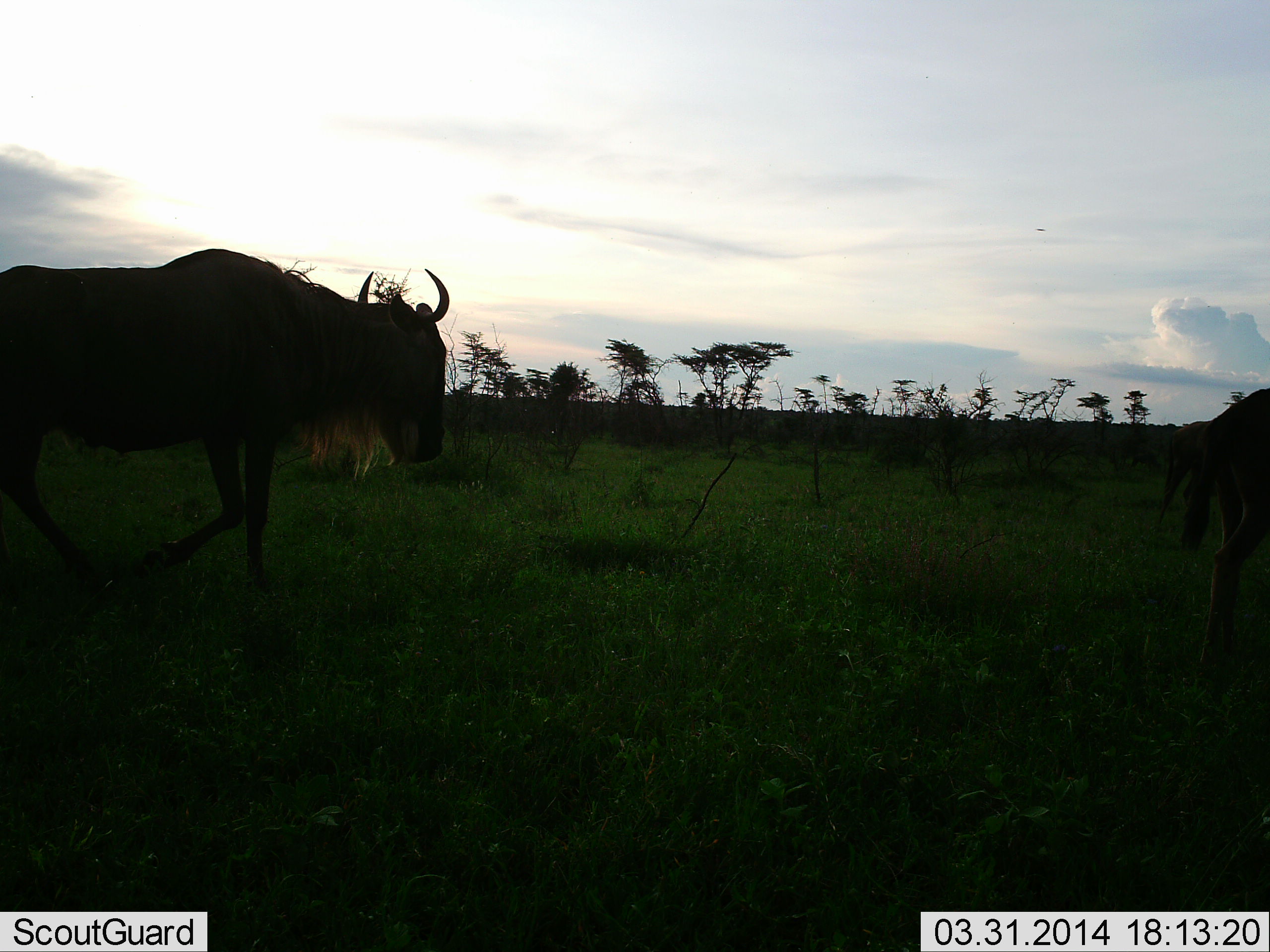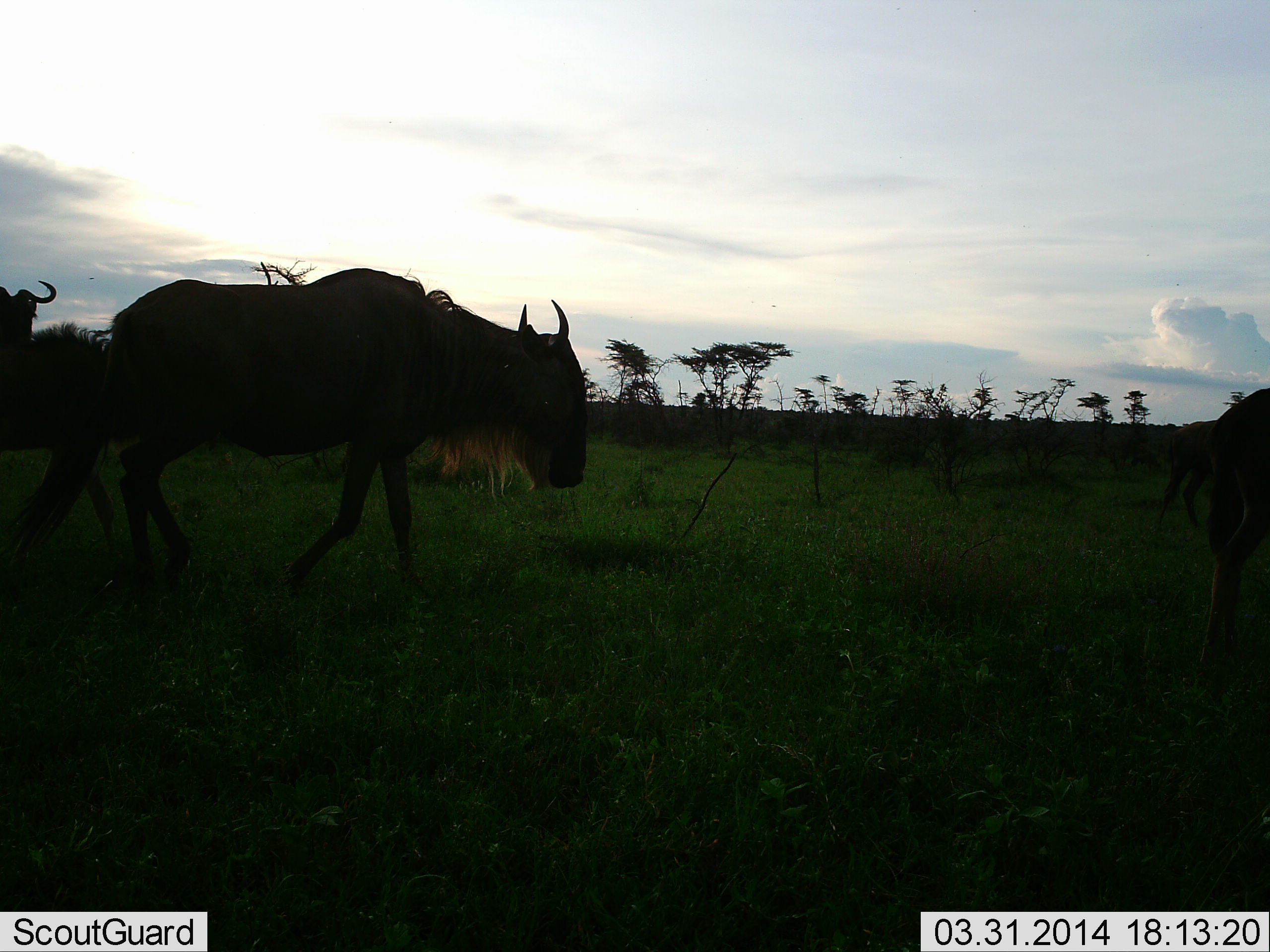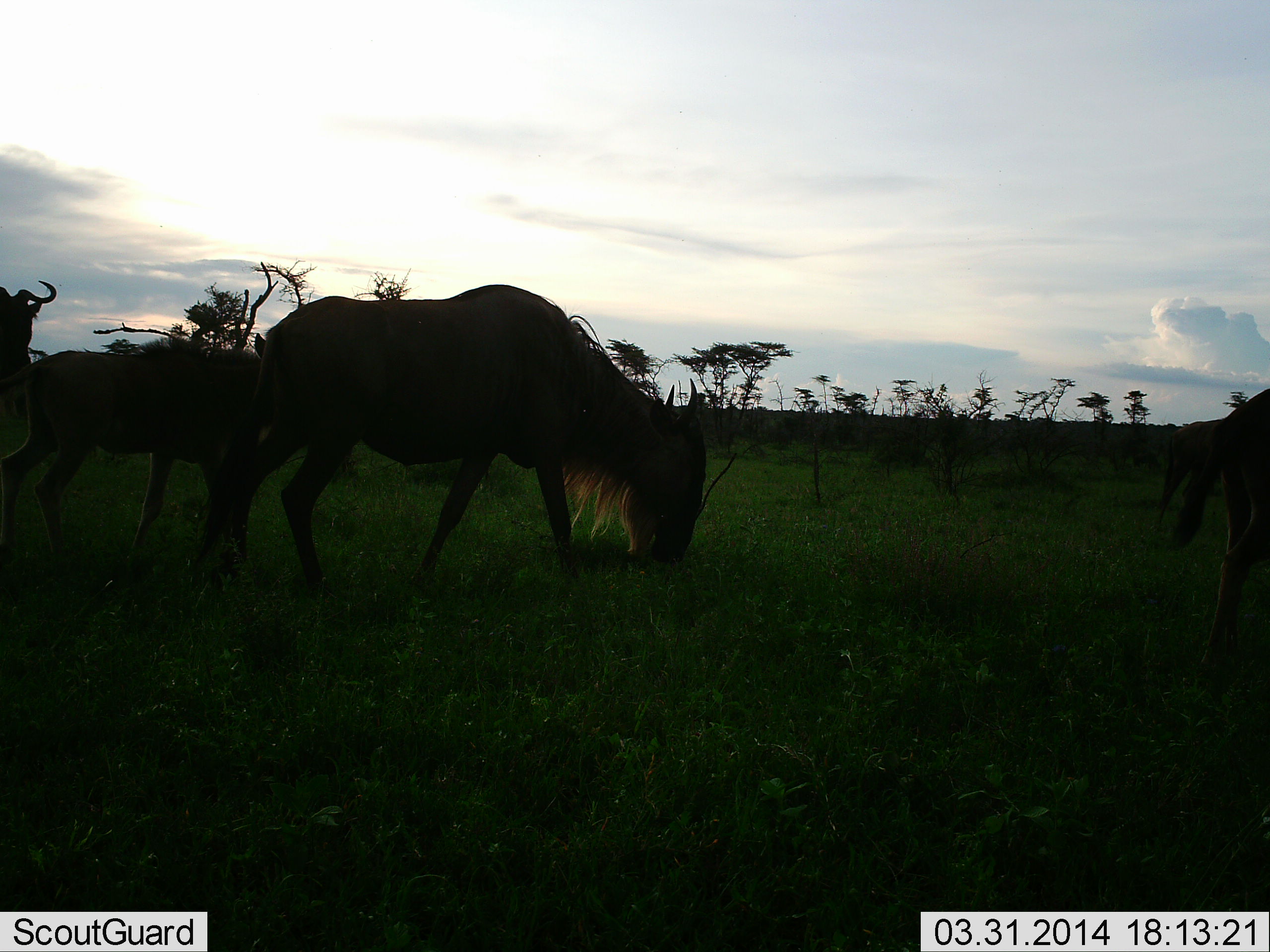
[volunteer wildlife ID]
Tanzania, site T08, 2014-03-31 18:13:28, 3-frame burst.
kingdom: Animalia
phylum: Chordata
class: Mammalia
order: Artiodactyla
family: Bovidae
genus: Connochaetes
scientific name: Connochaetes taurinus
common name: blue wildebeest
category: wildebeest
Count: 4.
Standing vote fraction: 30%.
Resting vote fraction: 0%.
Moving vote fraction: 100%.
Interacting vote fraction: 0%.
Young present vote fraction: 20%.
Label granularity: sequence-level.